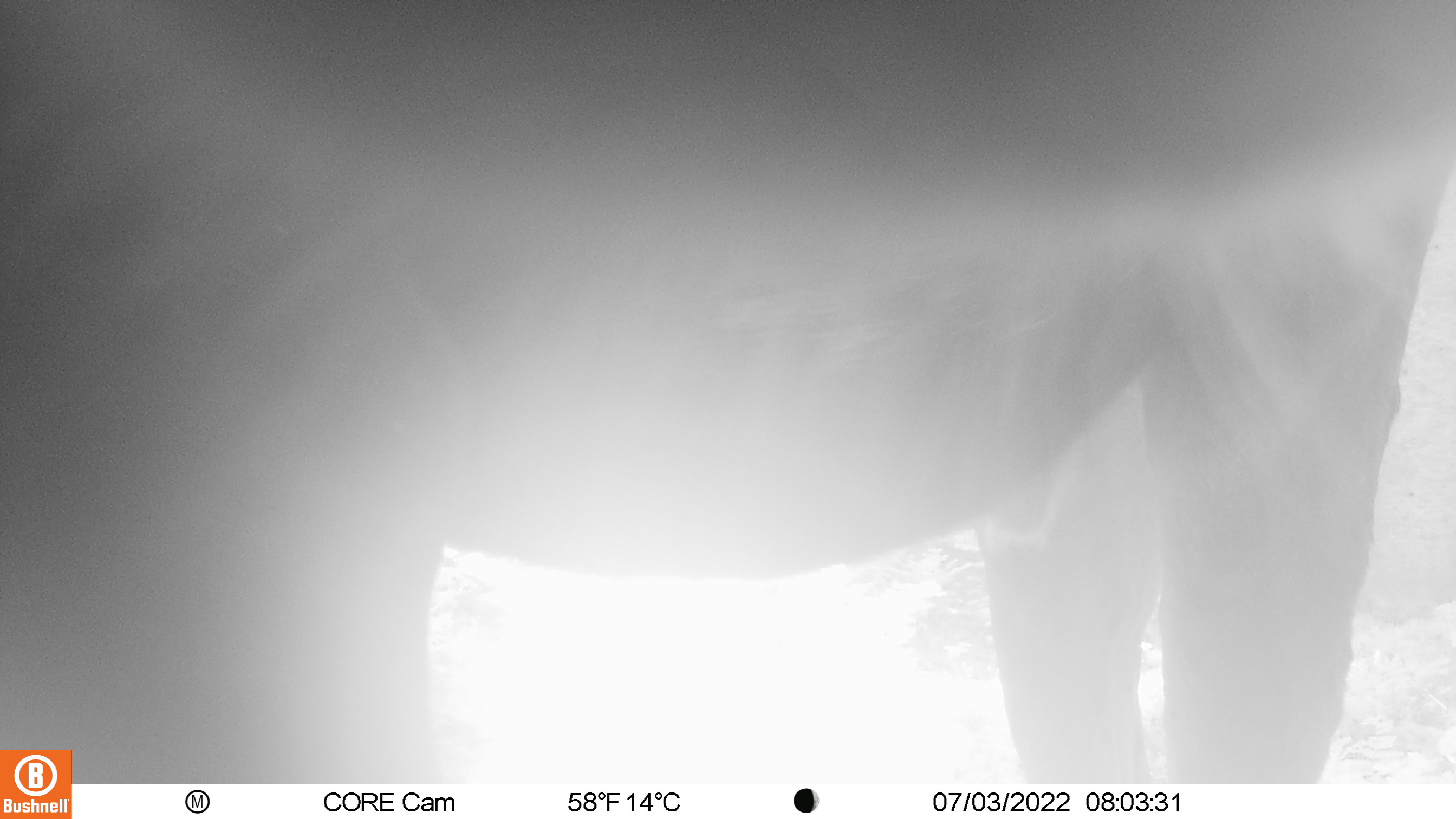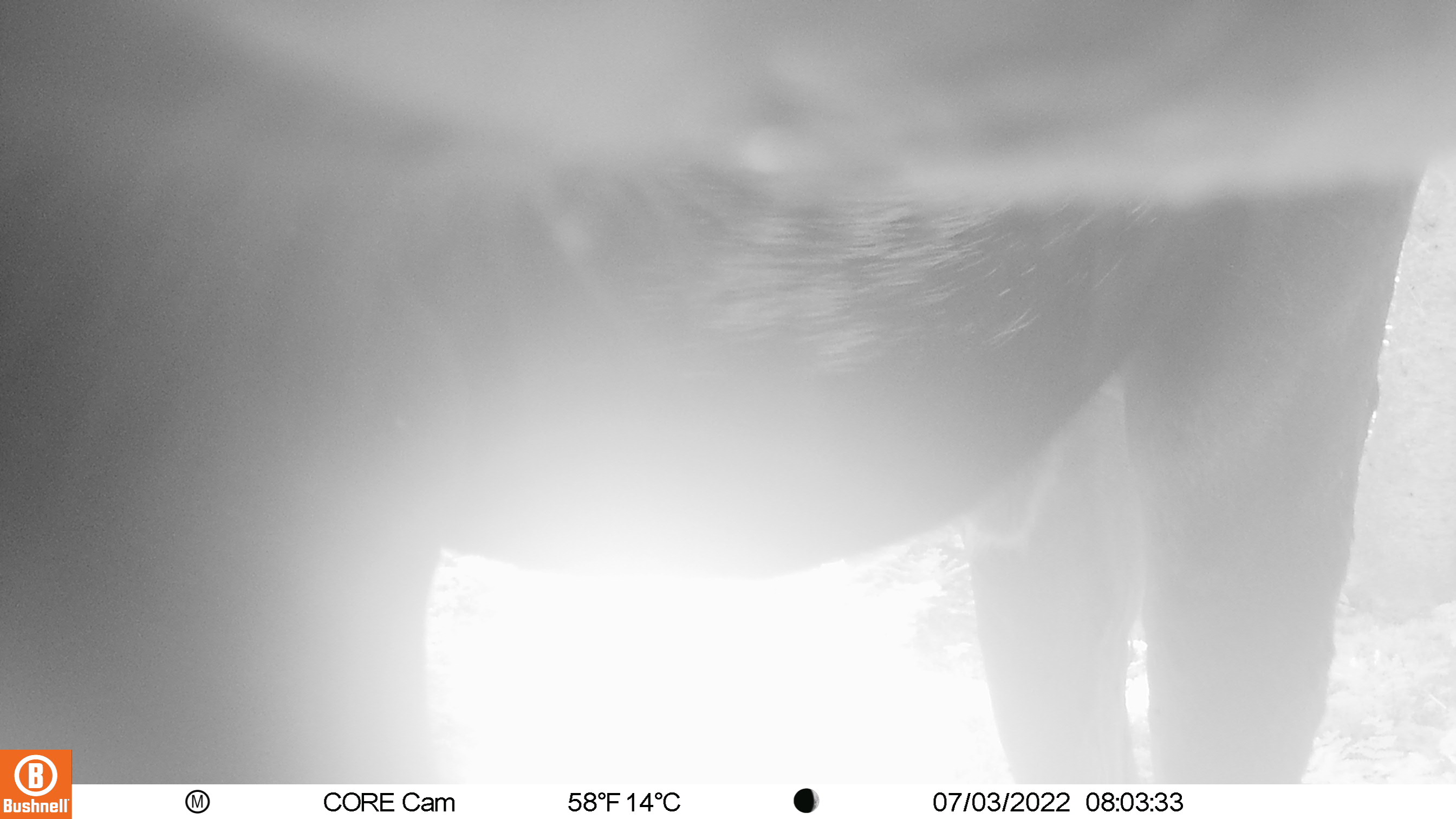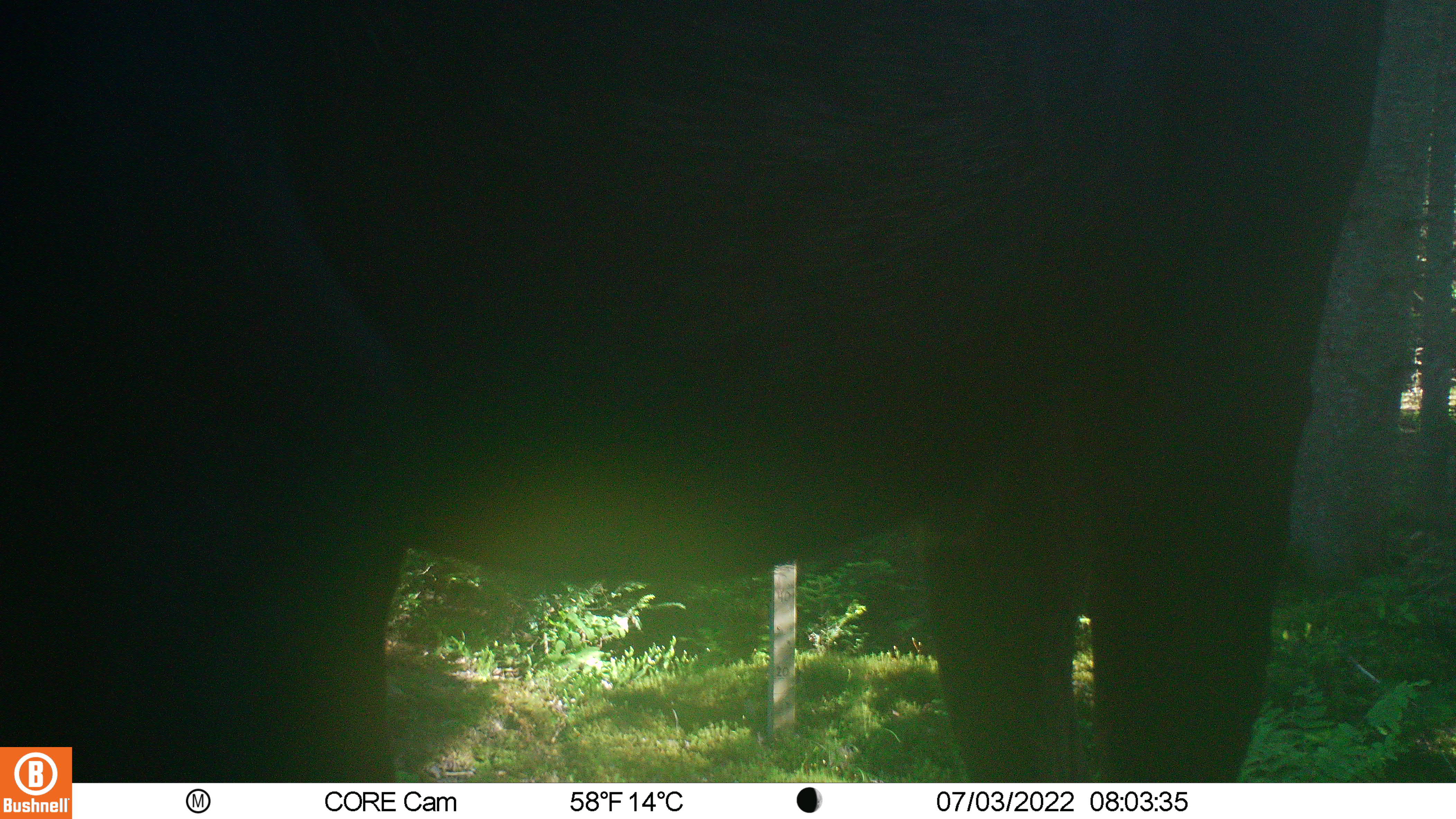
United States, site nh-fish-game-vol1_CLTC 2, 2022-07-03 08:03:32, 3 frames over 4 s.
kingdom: Animalia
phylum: Chordata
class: Mammalia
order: Artiodactyla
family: Cervidae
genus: Alces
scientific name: Alces alces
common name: moose